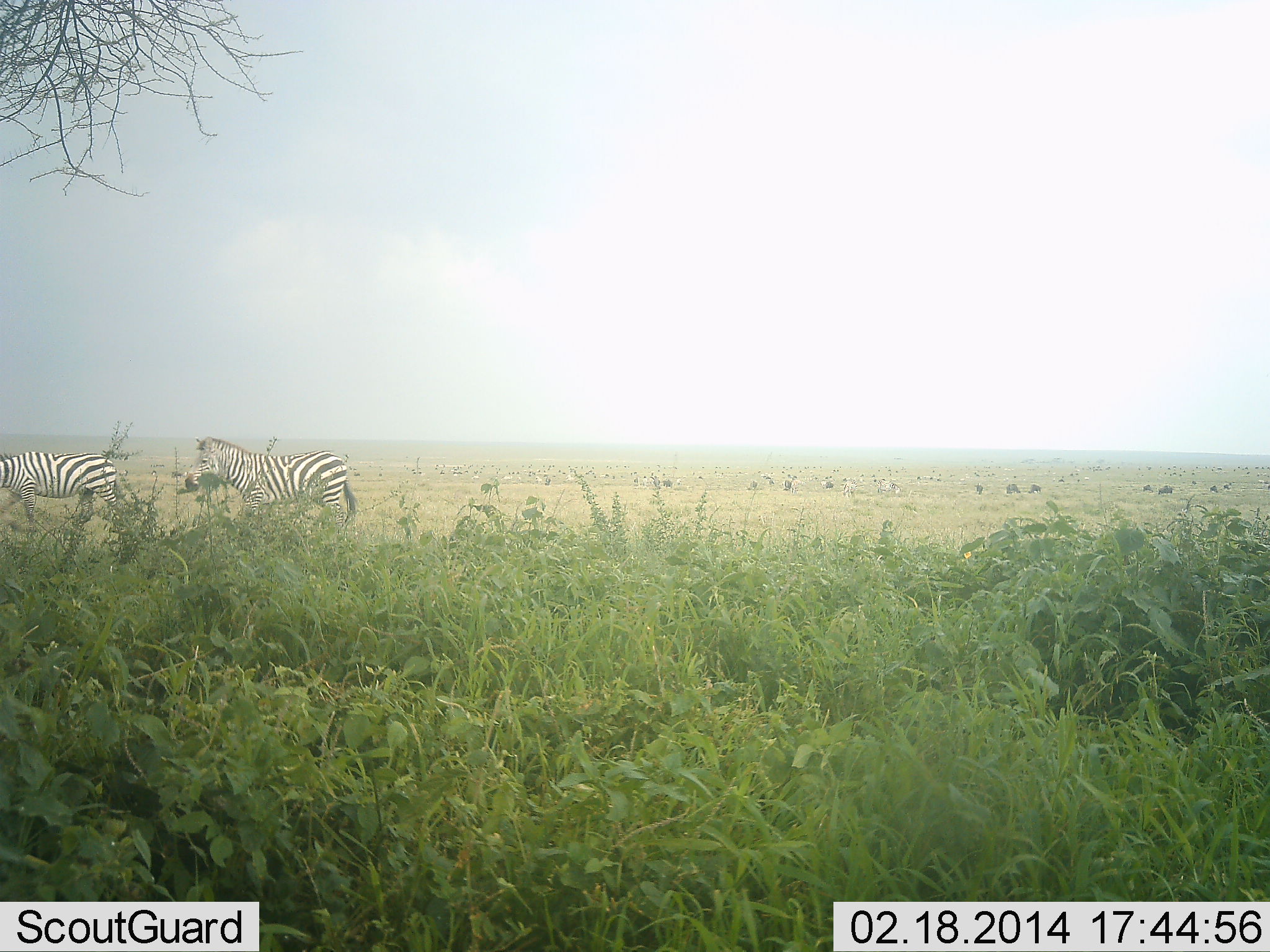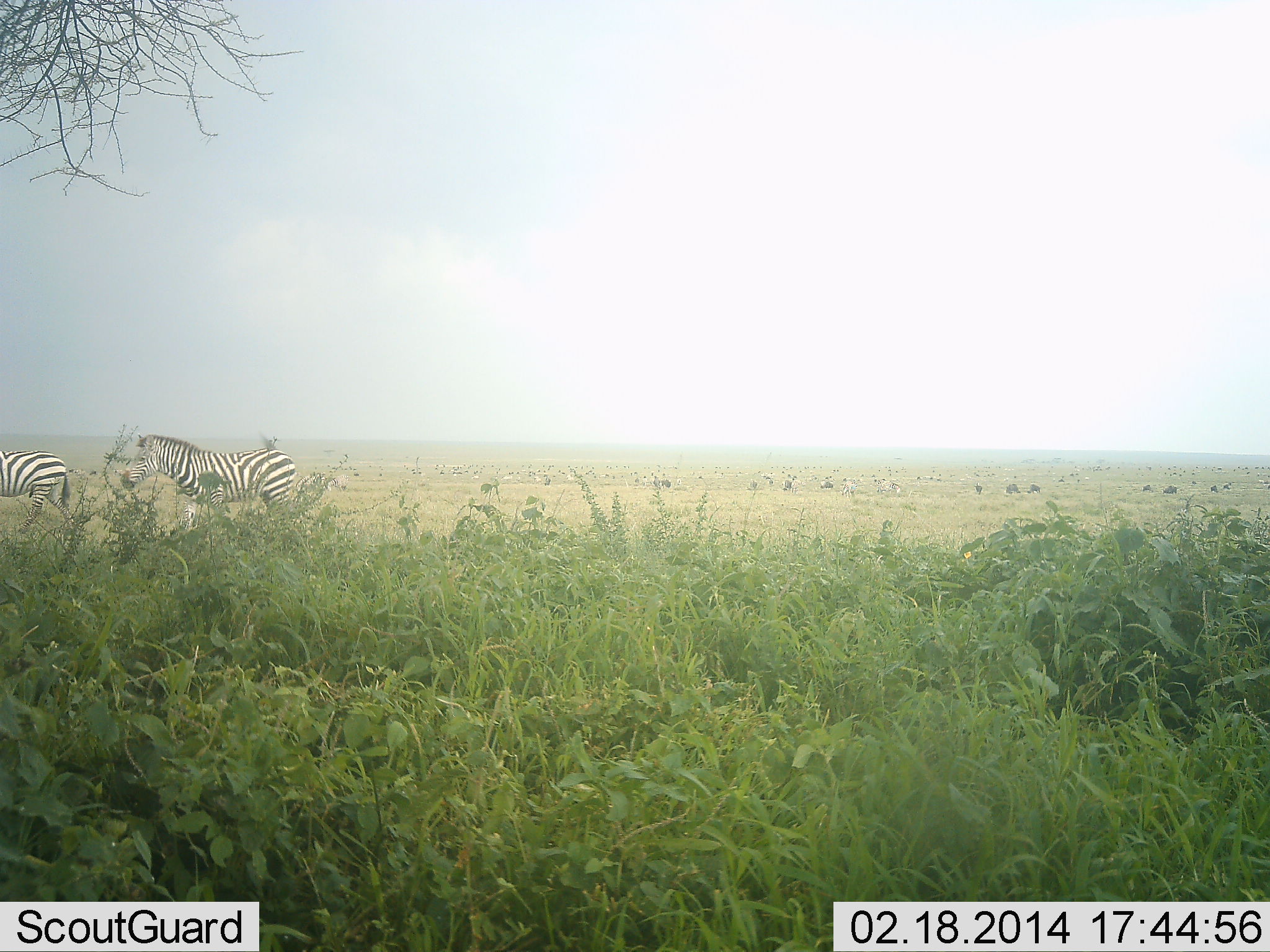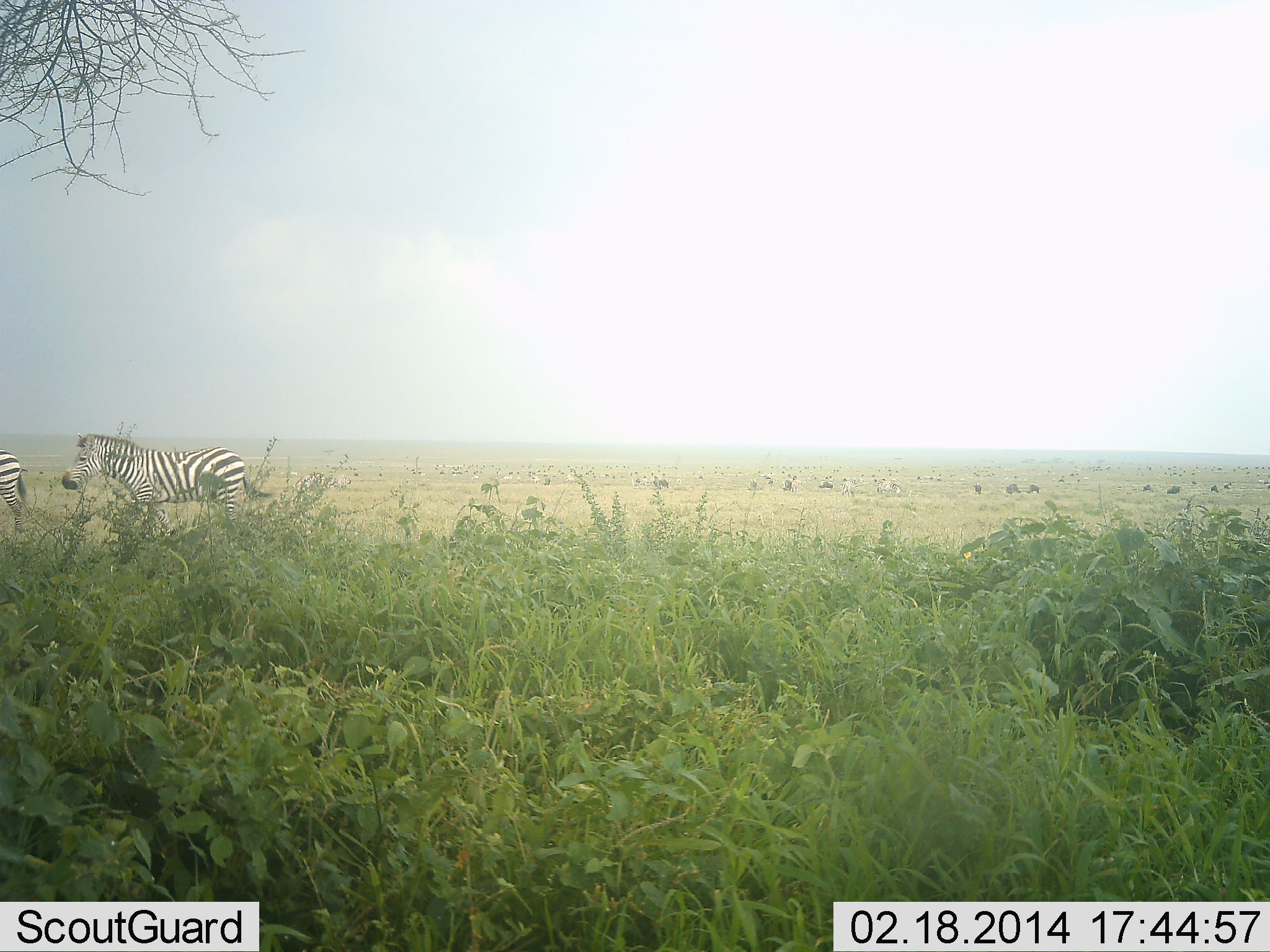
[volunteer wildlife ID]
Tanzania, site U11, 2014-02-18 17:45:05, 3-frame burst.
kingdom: Animalia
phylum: Chordata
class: Mammalia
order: Perissodactyla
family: Equidae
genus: Equus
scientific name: Equus quagga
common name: plains zebra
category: zebra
Zebra (plains zebra) (Equus quagga), count 2. Behavior (volunteer vote fractions): standing 27%, resting 0%, moving 87%, interacting 0%. Young present (vote fraction): 0%. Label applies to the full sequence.